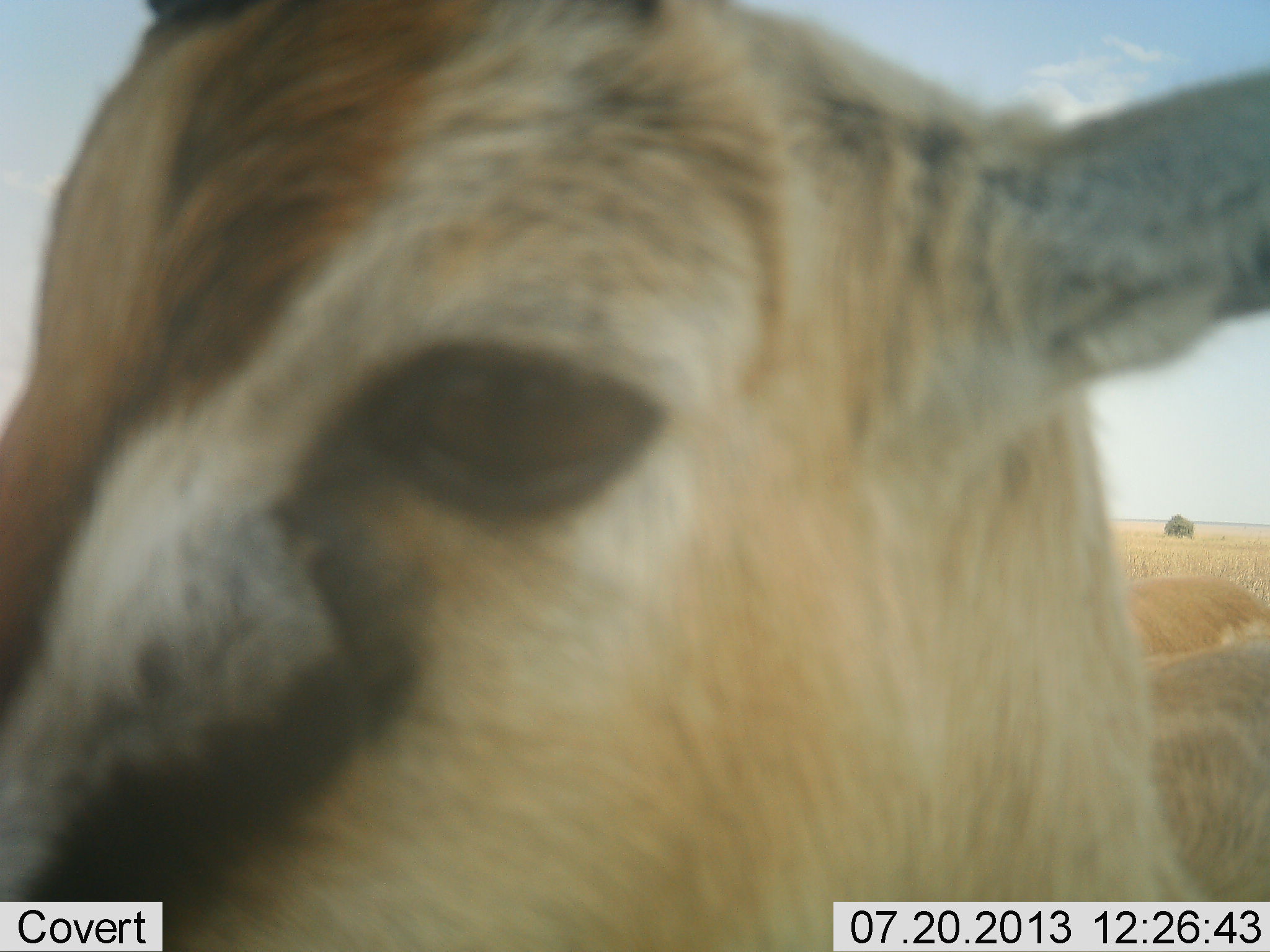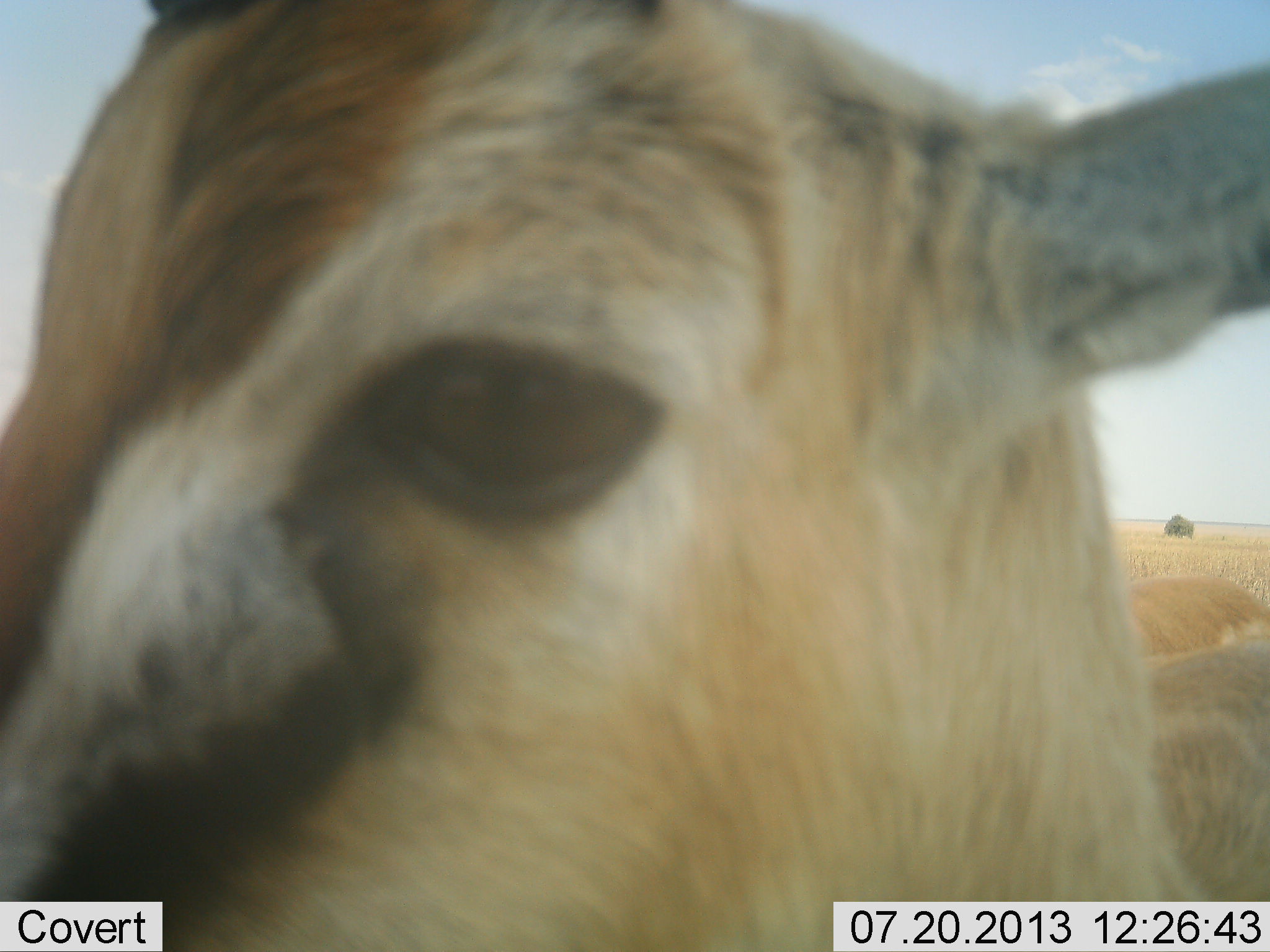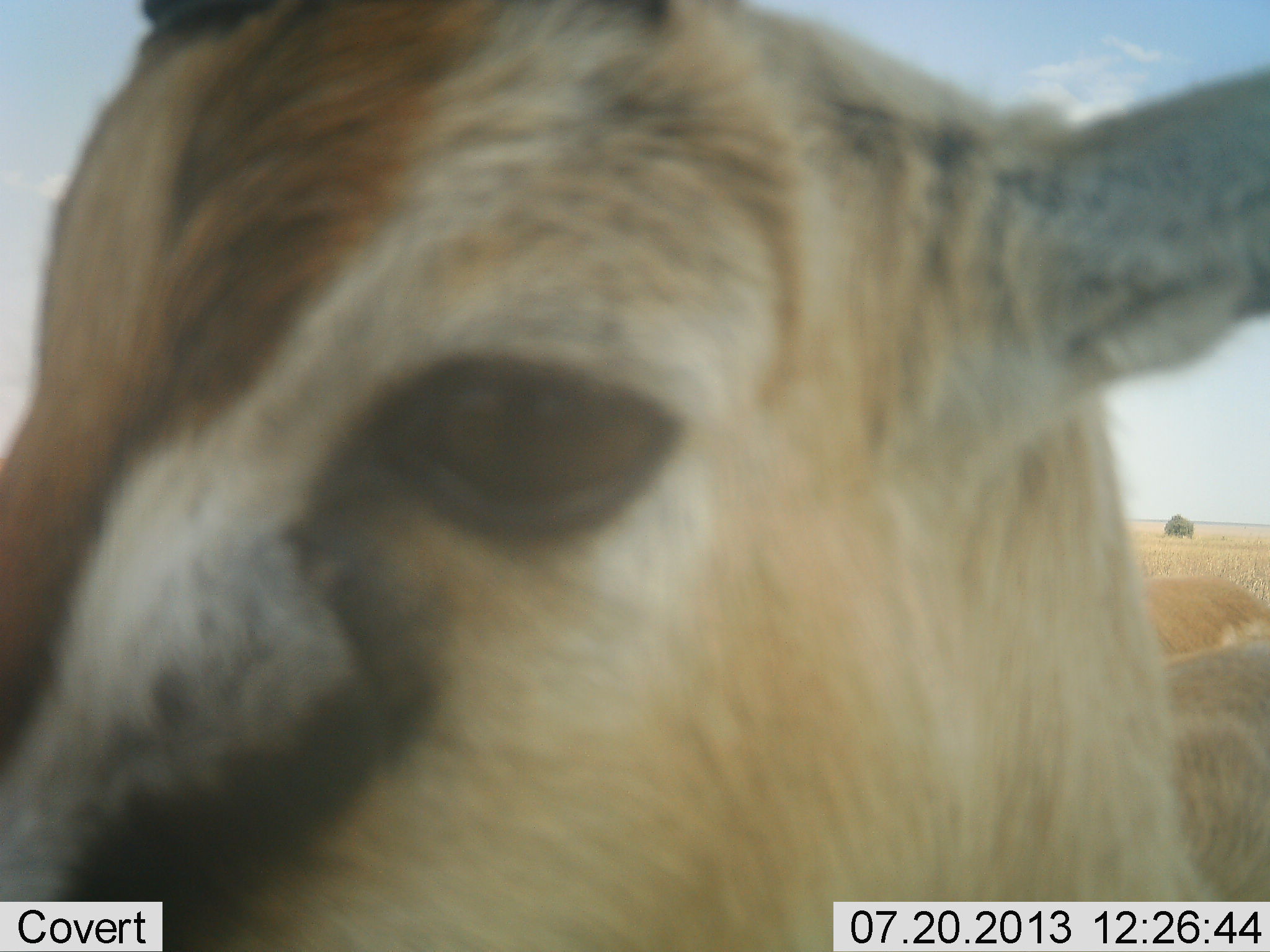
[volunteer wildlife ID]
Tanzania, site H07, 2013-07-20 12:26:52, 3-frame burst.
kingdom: Animalia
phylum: Chordata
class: Mammalia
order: Artiodactyla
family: Bovidae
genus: Eudorcas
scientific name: Eudorcas thomsonii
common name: thomson's gazelle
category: gazellethomsons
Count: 1.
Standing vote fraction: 100%.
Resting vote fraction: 0%.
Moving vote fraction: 0%.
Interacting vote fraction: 0%.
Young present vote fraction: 0%.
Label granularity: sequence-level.